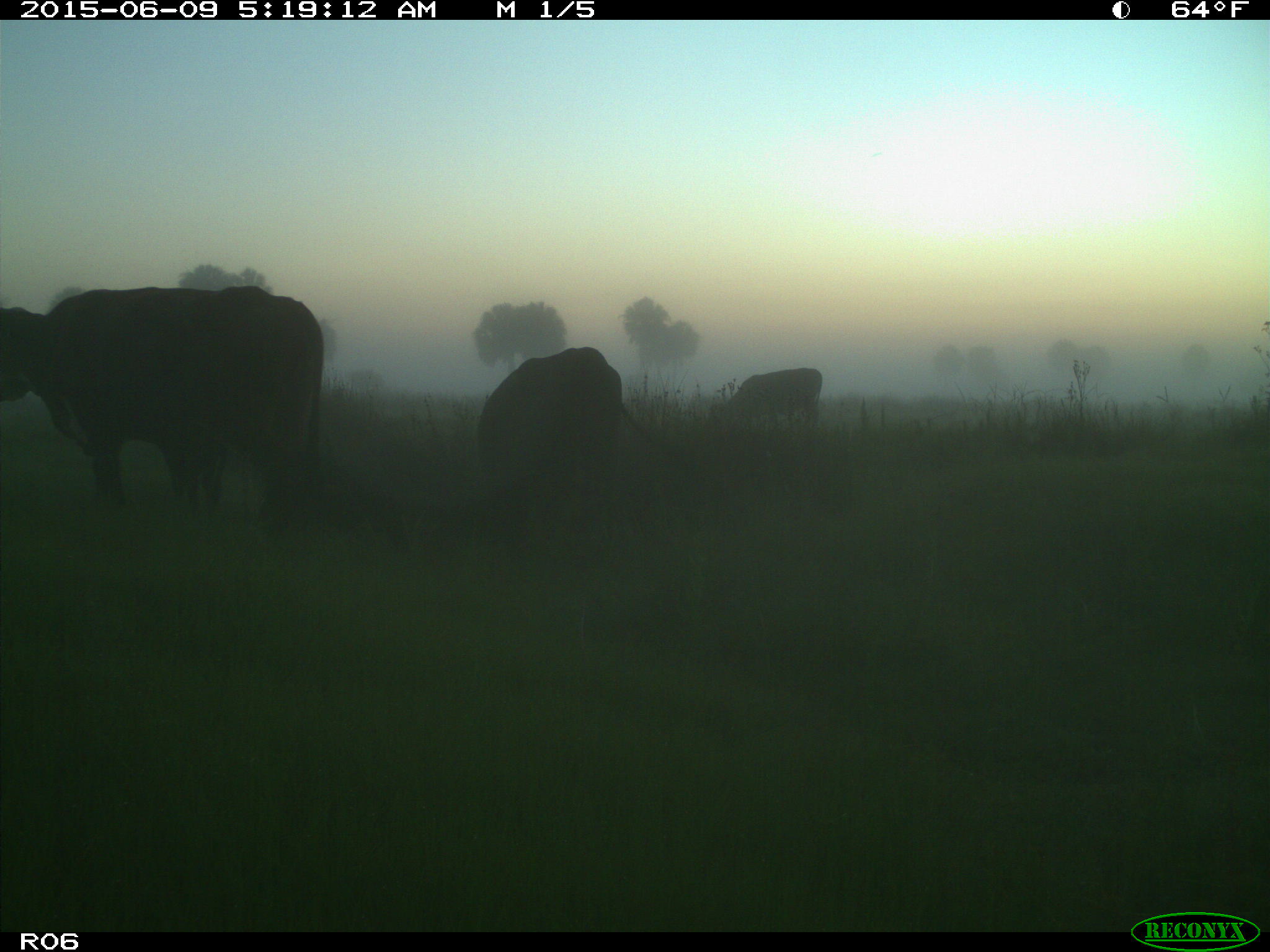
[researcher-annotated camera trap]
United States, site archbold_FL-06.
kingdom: Animalia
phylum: Chordata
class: Mammalia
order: Artiodactyla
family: Bovidae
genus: Bos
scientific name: Bos taurus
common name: domestic cow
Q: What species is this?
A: Bos taurus (domestic cow).